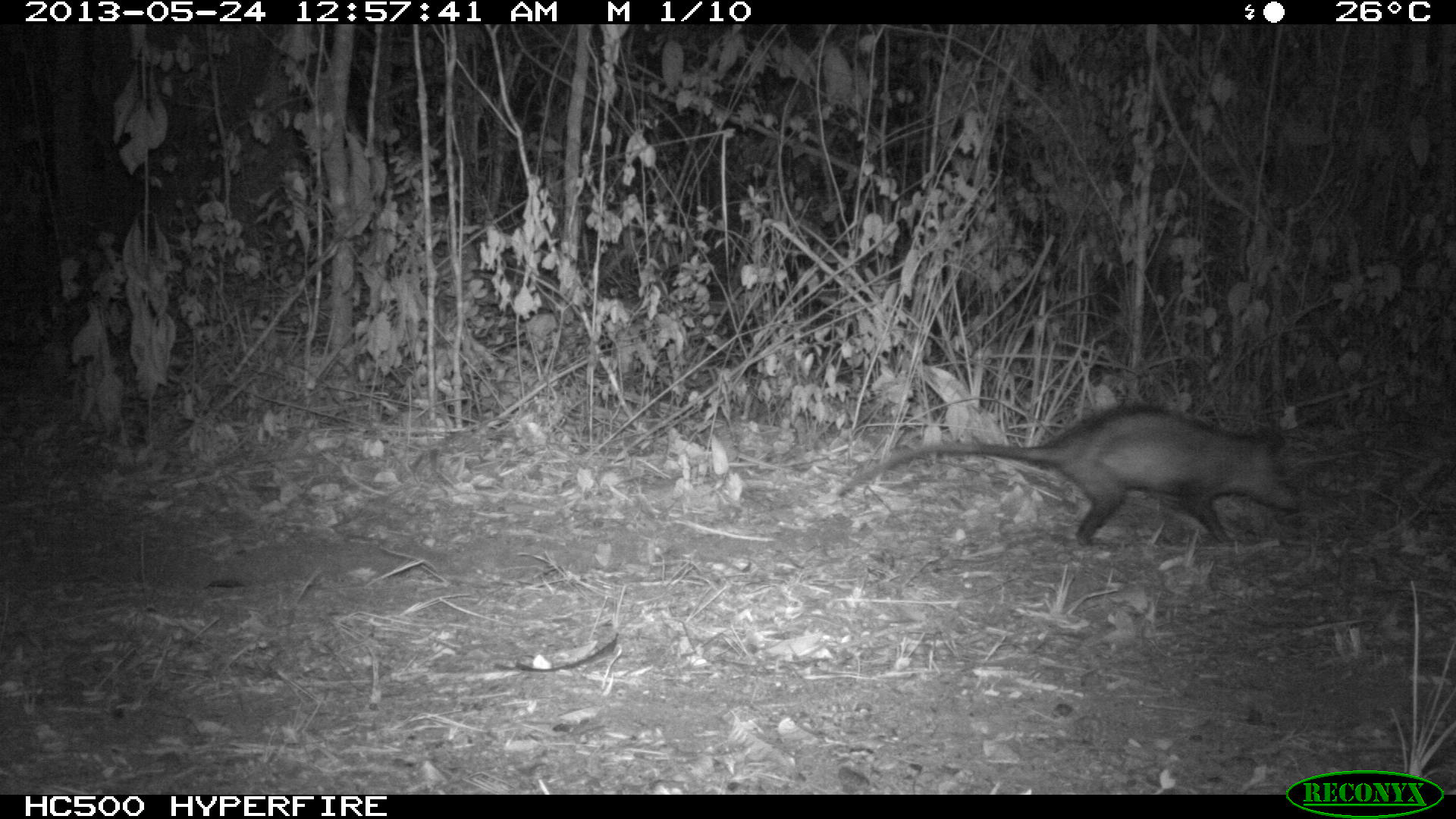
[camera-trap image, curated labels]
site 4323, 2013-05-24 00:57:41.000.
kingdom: Animalia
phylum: Chordata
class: Mammalia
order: Didelphimorphia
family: Didelphidae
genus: Didelphis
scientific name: Didelphis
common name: american opossums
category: didelphis sp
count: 1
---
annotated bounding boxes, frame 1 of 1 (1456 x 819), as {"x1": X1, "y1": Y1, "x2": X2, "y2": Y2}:
didelphis sp: {"x1": 829, "y1": 396, "x2": 1304, "y2": 551}